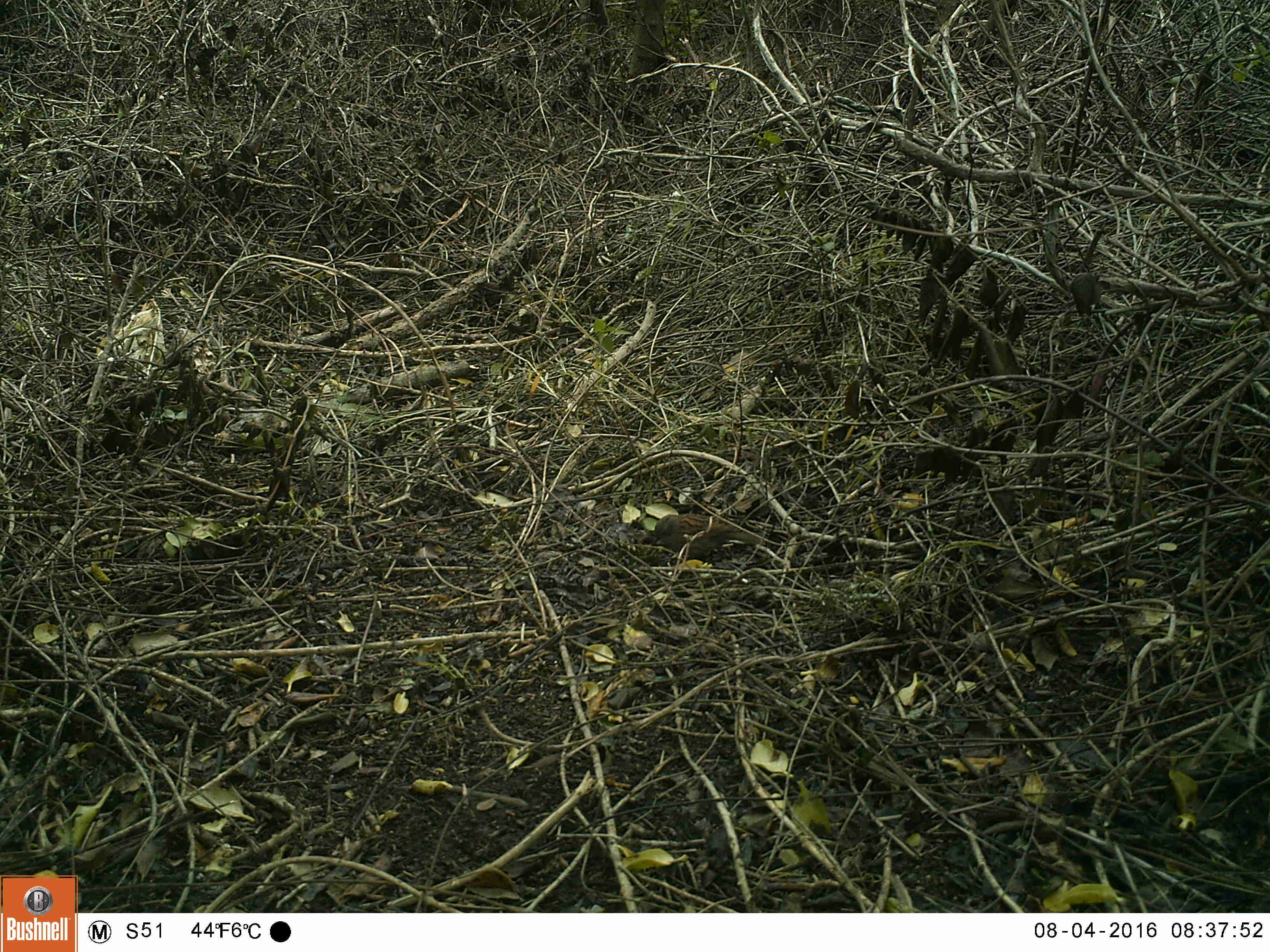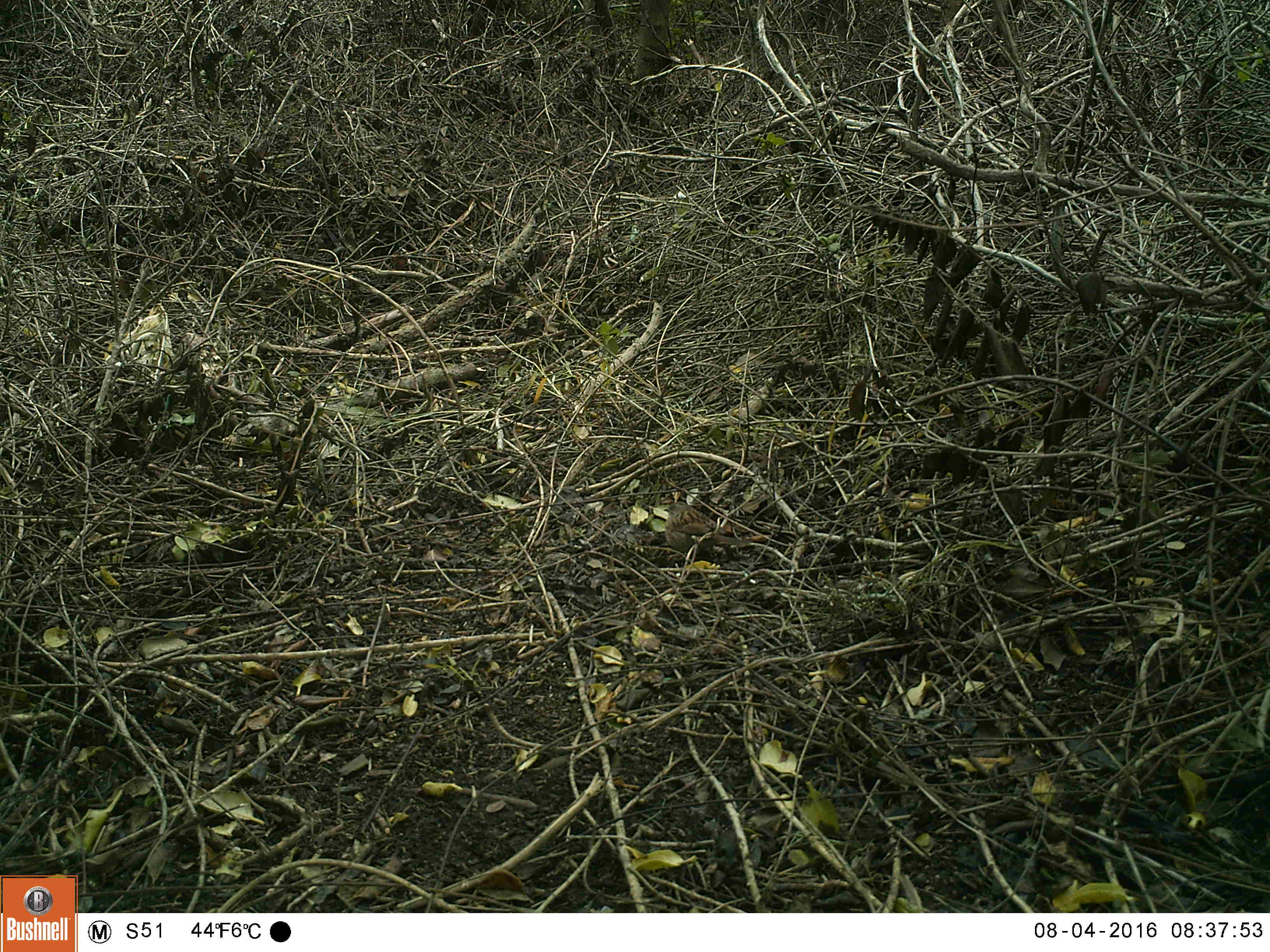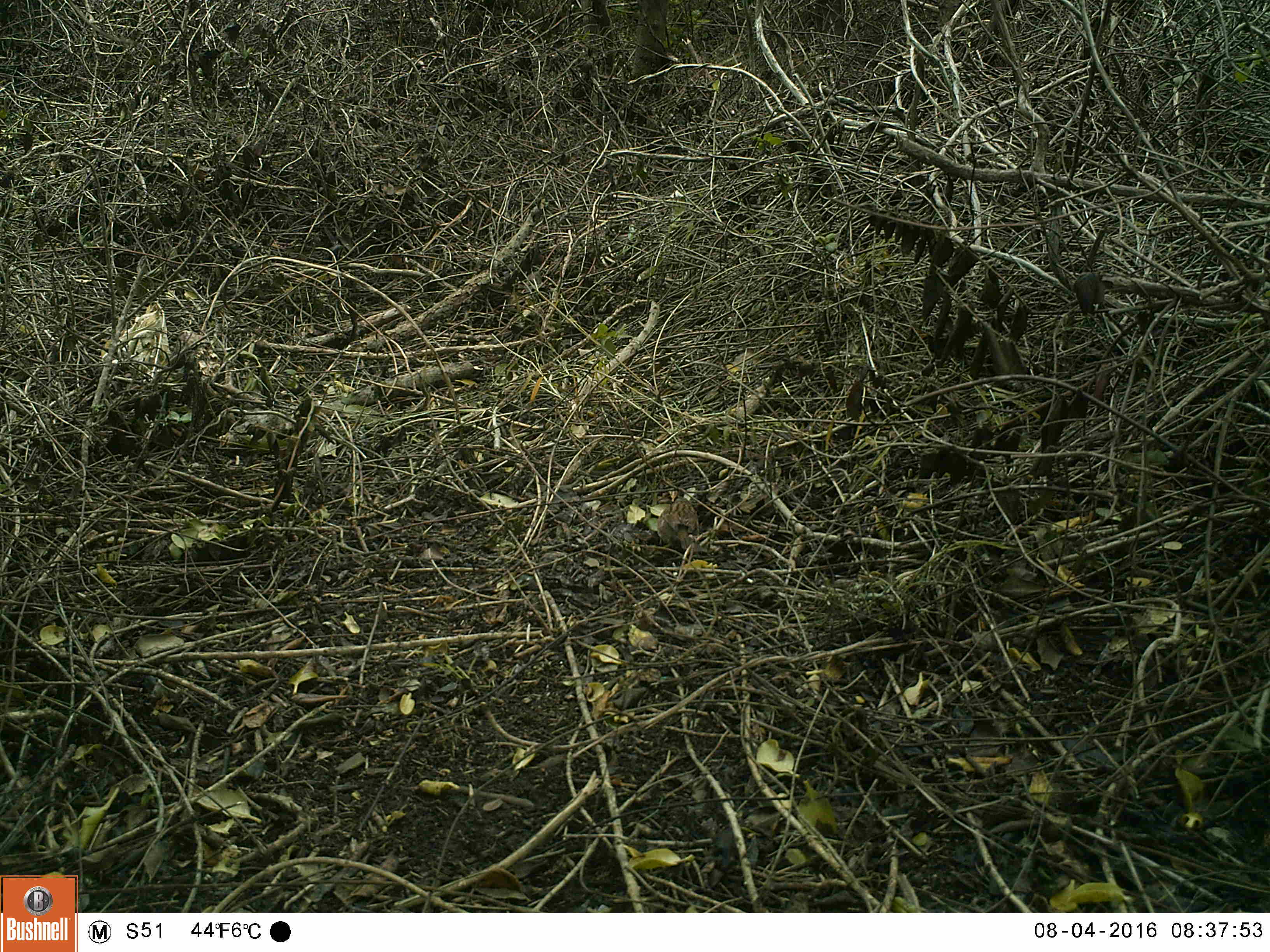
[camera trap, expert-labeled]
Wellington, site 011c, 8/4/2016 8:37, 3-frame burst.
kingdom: Animalia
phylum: Chordata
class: Aves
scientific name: Aves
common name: bird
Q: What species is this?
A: Bird (Aves).